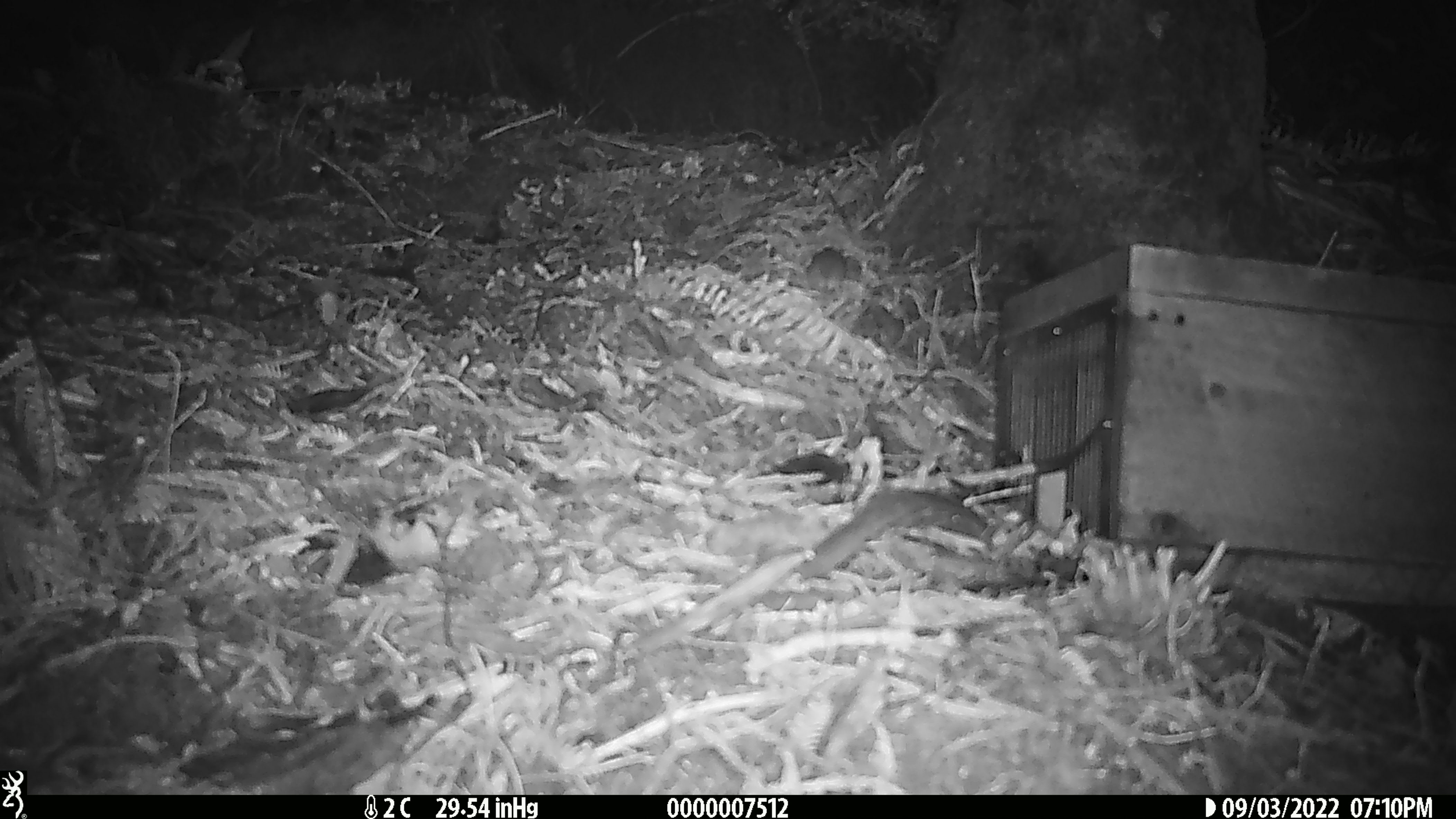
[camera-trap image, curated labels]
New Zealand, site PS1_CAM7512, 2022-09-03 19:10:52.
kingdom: Animalia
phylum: Chordata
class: Mammalia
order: Rodentia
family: Muridae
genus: Mus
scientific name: Mus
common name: mouse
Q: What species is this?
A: Mouse (Mus).